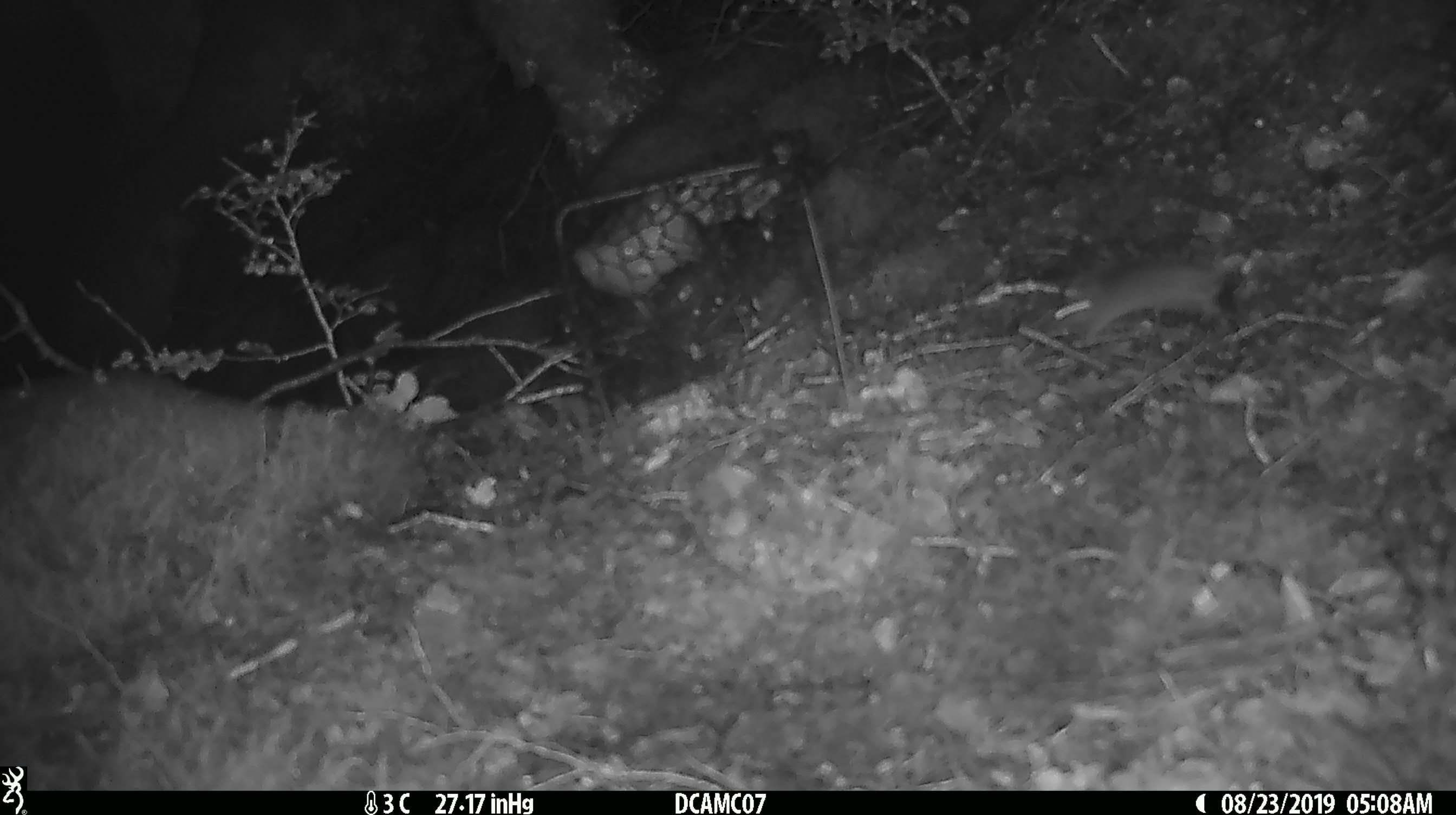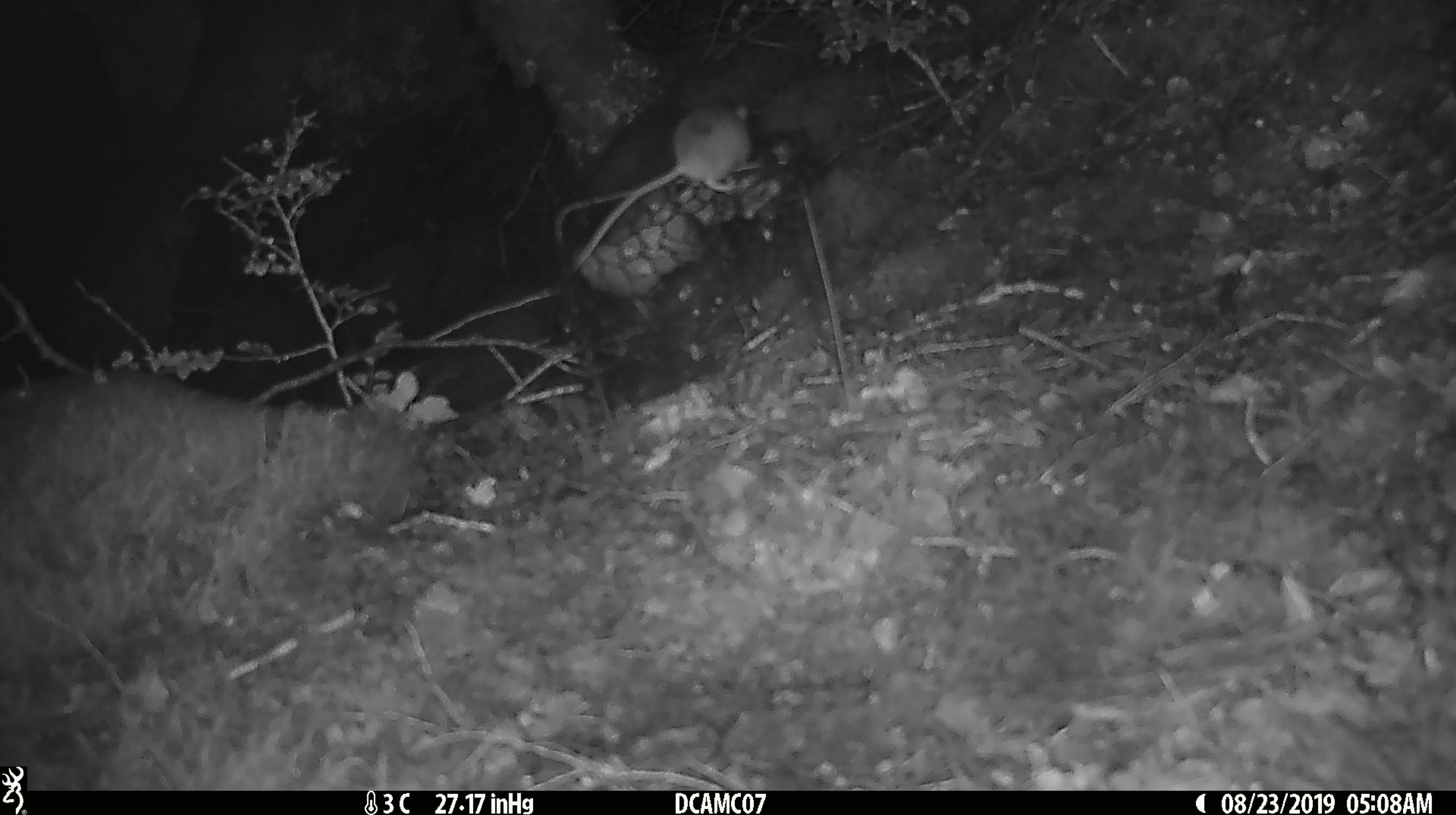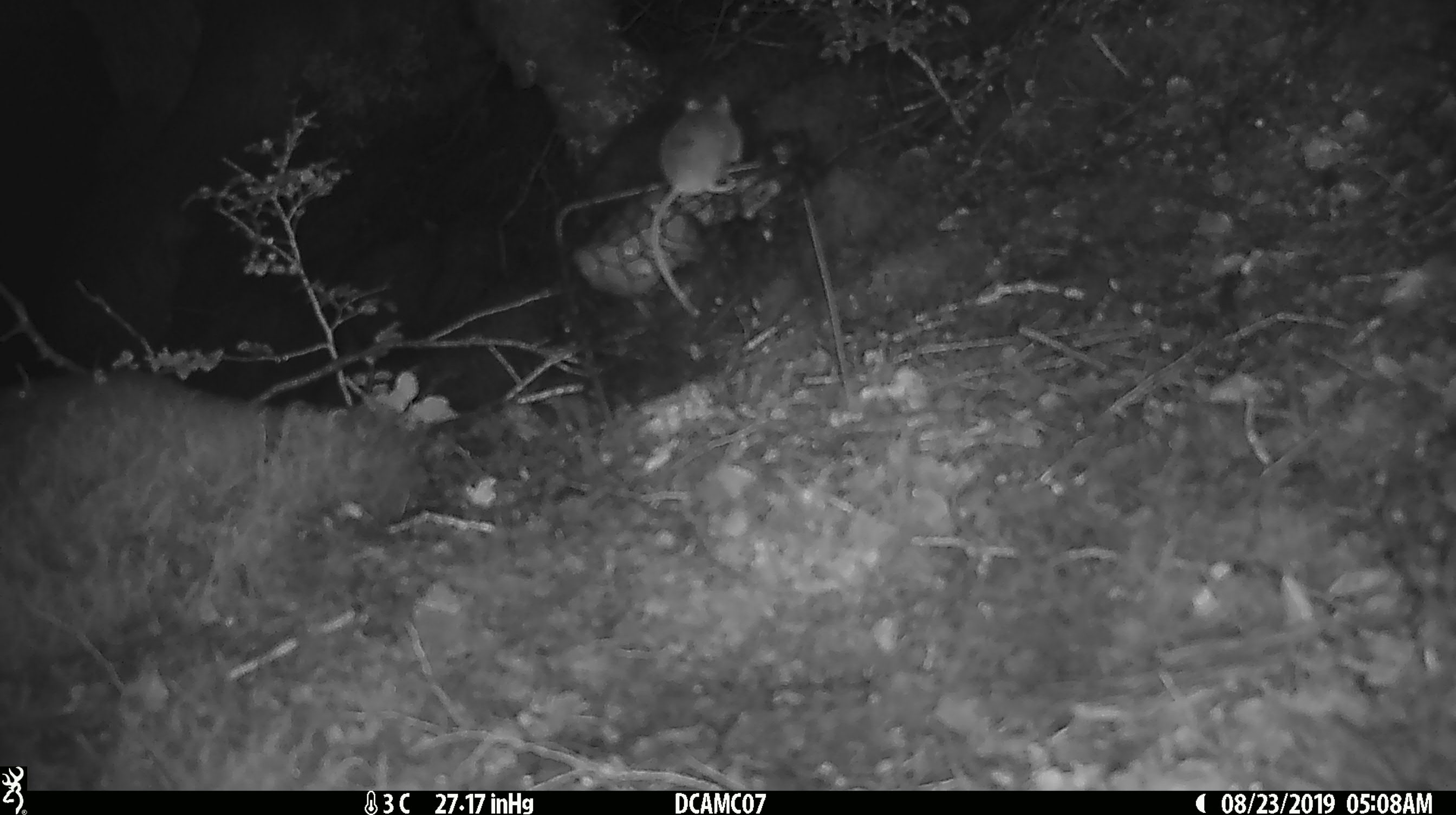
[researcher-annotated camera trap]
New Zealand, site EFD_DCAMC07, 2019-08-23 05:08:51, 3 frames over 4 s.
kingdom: Animalia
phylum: Chordata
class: Mammalia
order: Rodentia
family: Muridae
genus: Mus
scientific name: Mus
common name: mouse